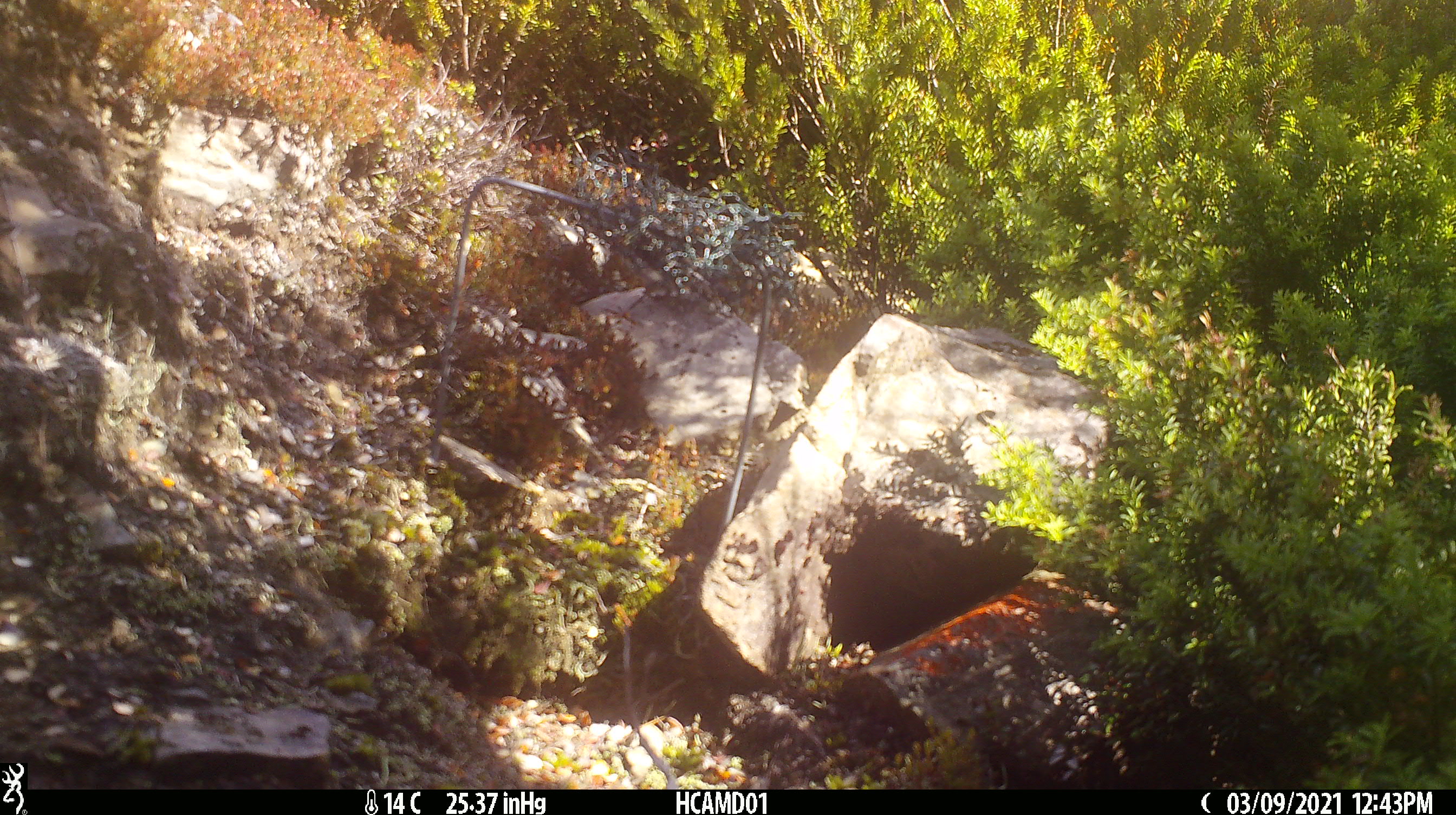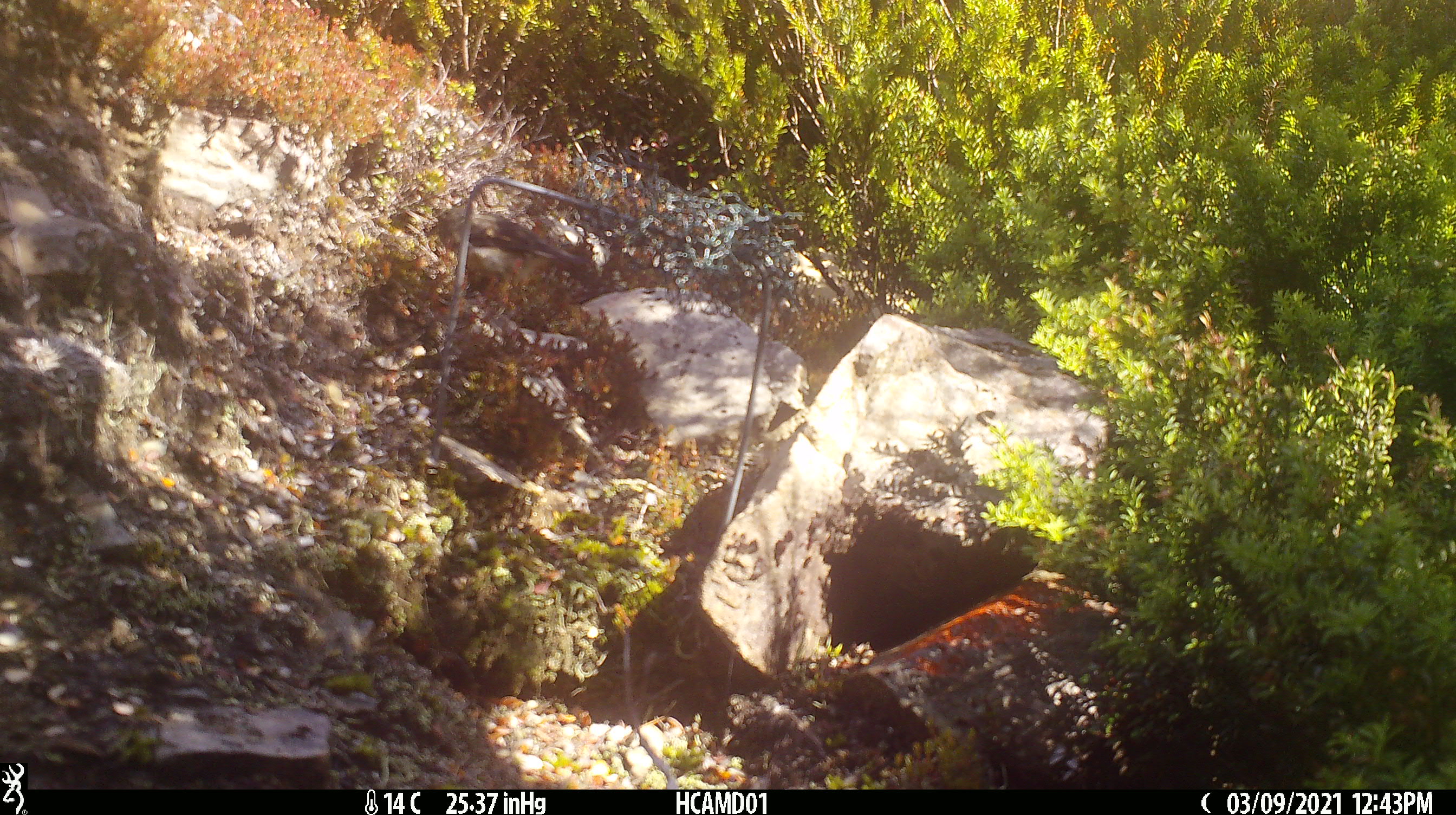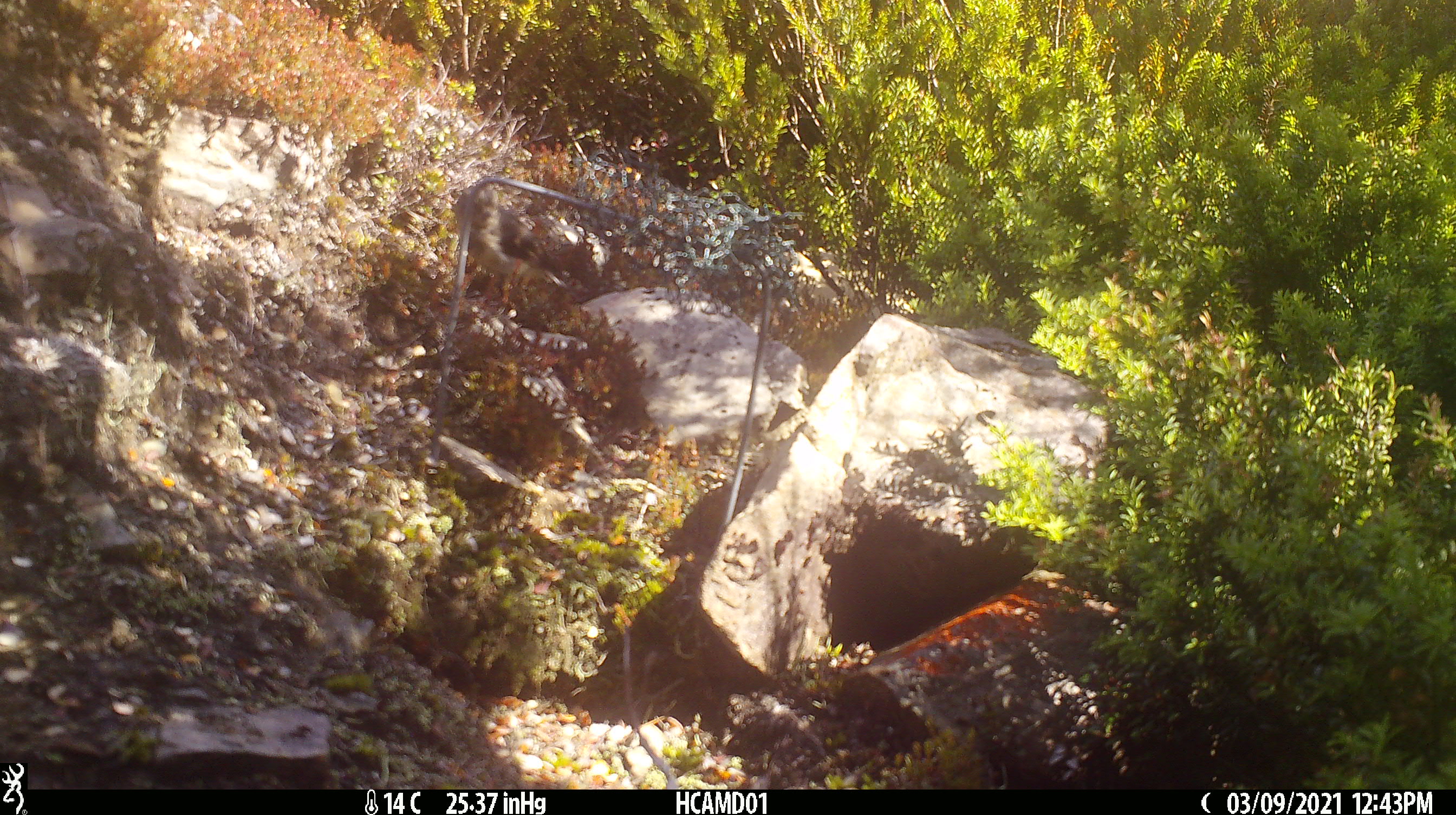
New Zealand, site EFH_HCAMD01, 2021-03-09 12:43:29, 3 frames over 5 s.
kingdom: Animalia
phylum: Chordata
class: Aves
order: Passeriformes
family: Petroicidae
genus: Petroica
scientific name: Petroica macrocephala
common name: tomtit